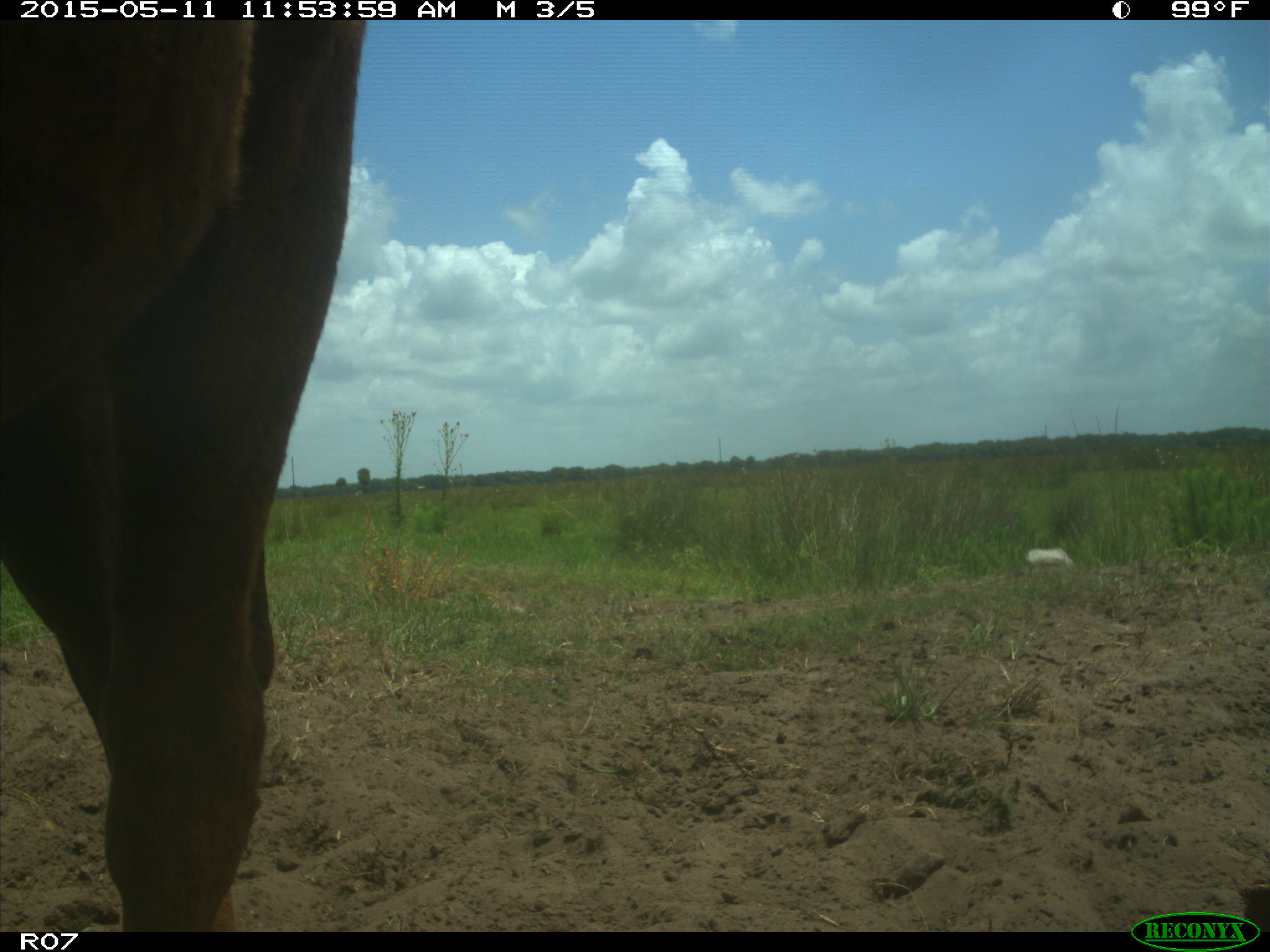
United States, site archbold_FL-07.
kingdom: Animalia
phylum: Chordata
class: Mammalia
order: Artiodactyla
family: Bovidae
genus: Bos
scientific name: Bos taurus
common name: domestic cow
Bos taurus (domestic cow).